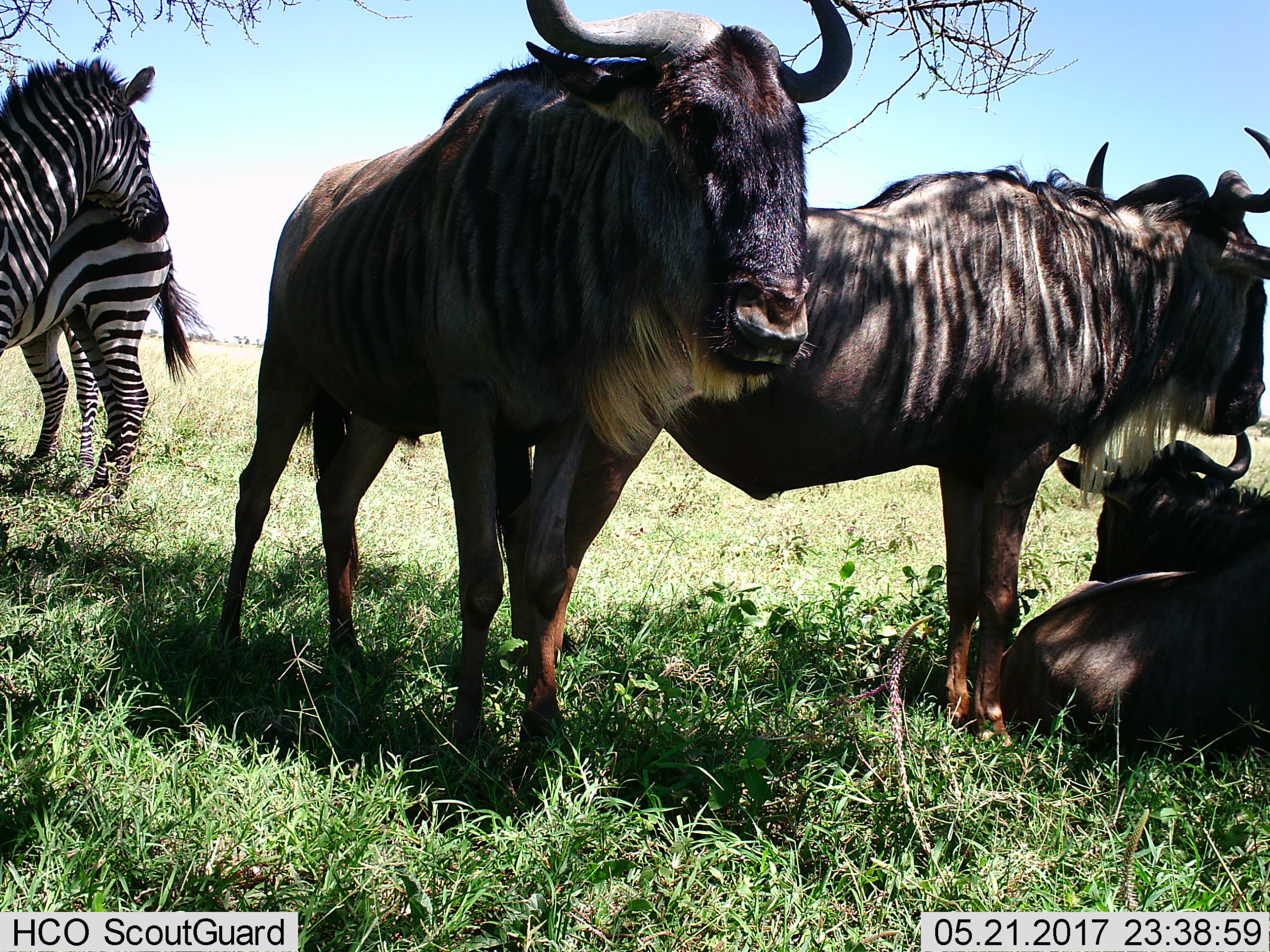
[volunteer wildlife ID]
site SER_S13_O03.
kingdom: Animalia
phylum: Chordata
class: Mammalia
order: Artiodactyla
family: Bovidae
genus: Connochaetes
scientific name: Connochaetes taurinus taurinus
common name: blue wildebeest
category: wildebeestblue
Wildebeestblue (blue wildebeest) (Connochaetes taurinus taurinus), count 3. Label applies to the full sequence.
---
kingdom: Animalia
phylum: Chordata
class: Mammalia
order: Perissodactyla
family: Equidae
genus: Equus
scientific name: Equus quagga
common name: plains zebra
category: zebraplains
Zebraplains (plains zebra) (Equus quagga), count 2. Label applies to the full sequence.